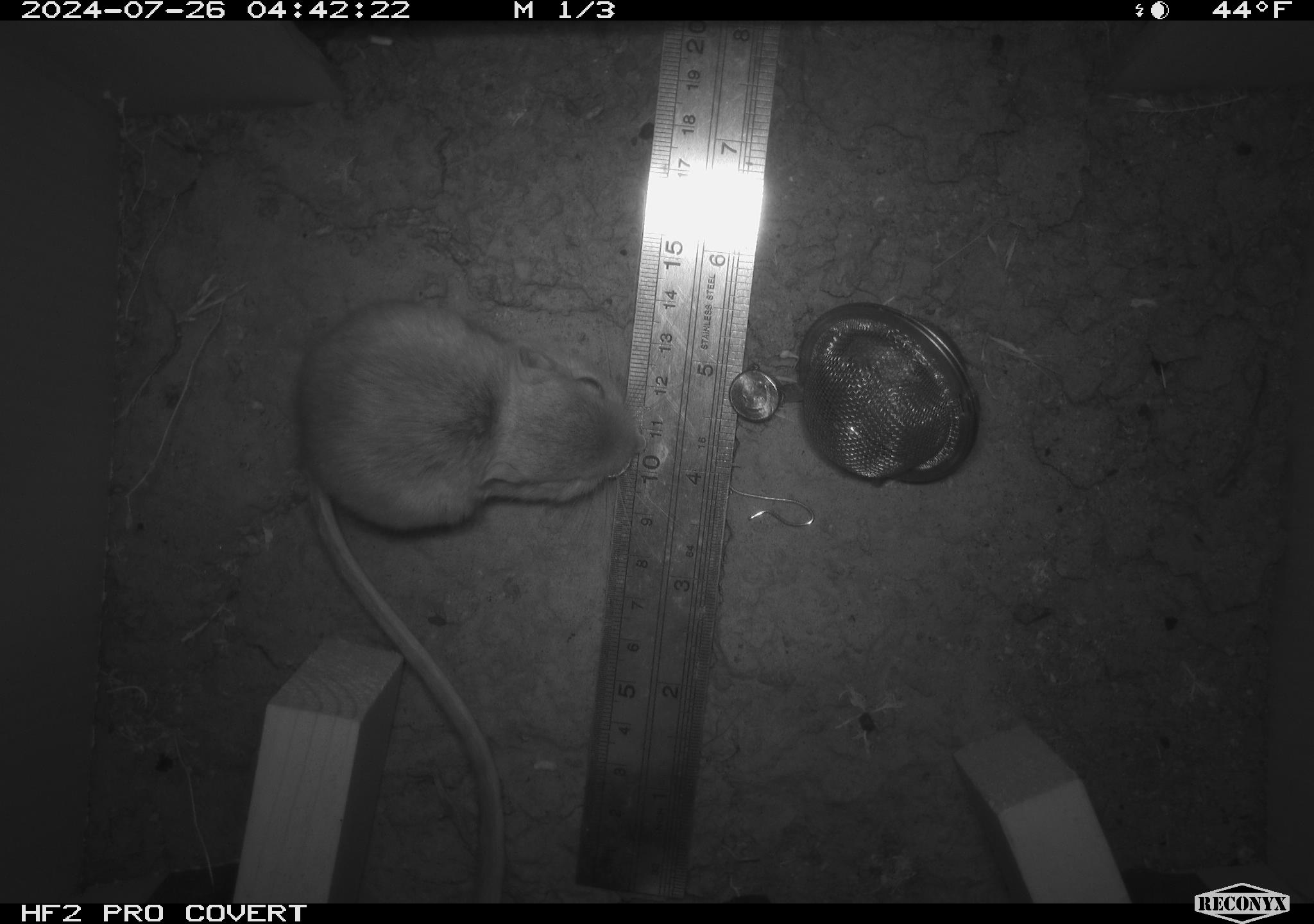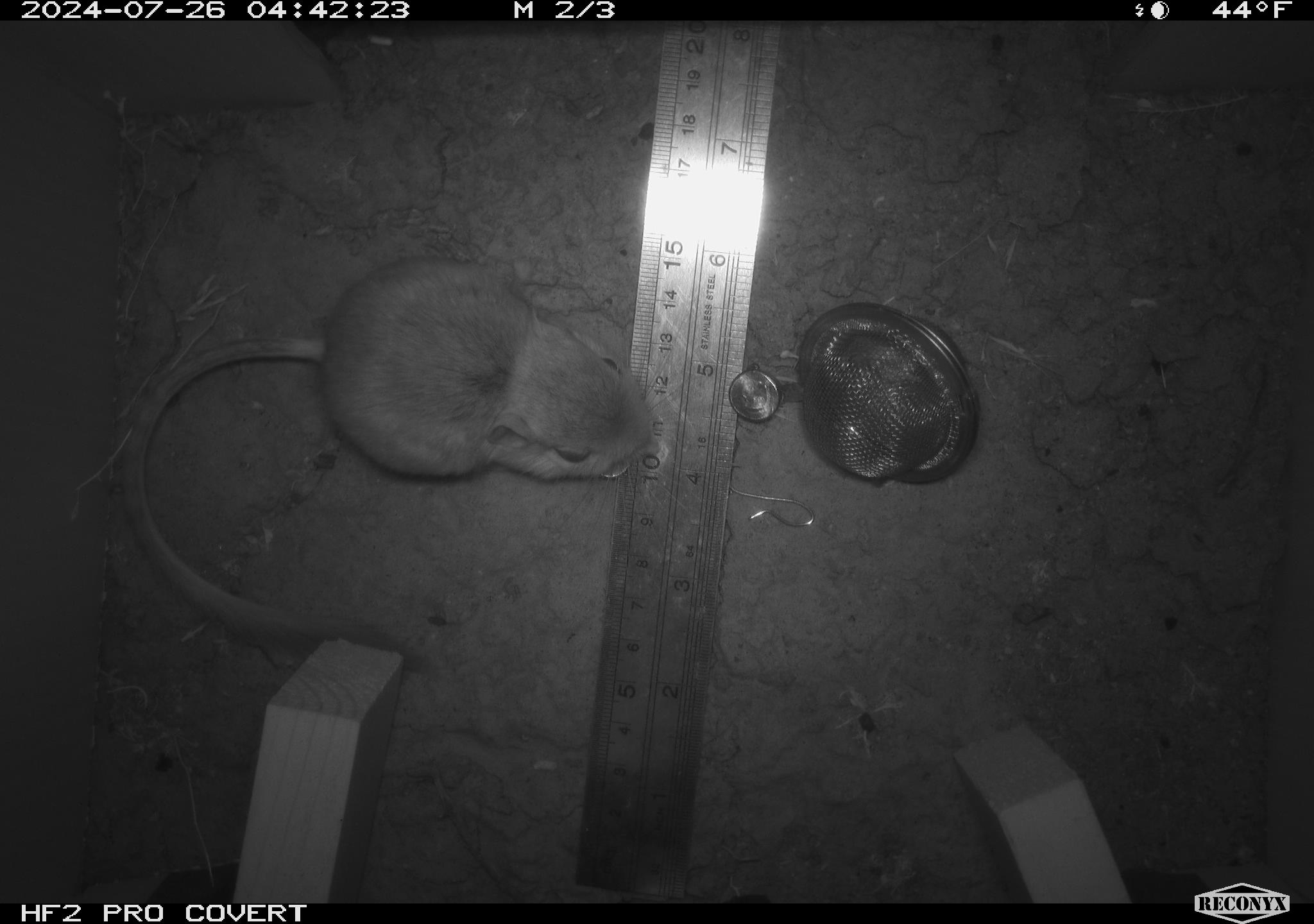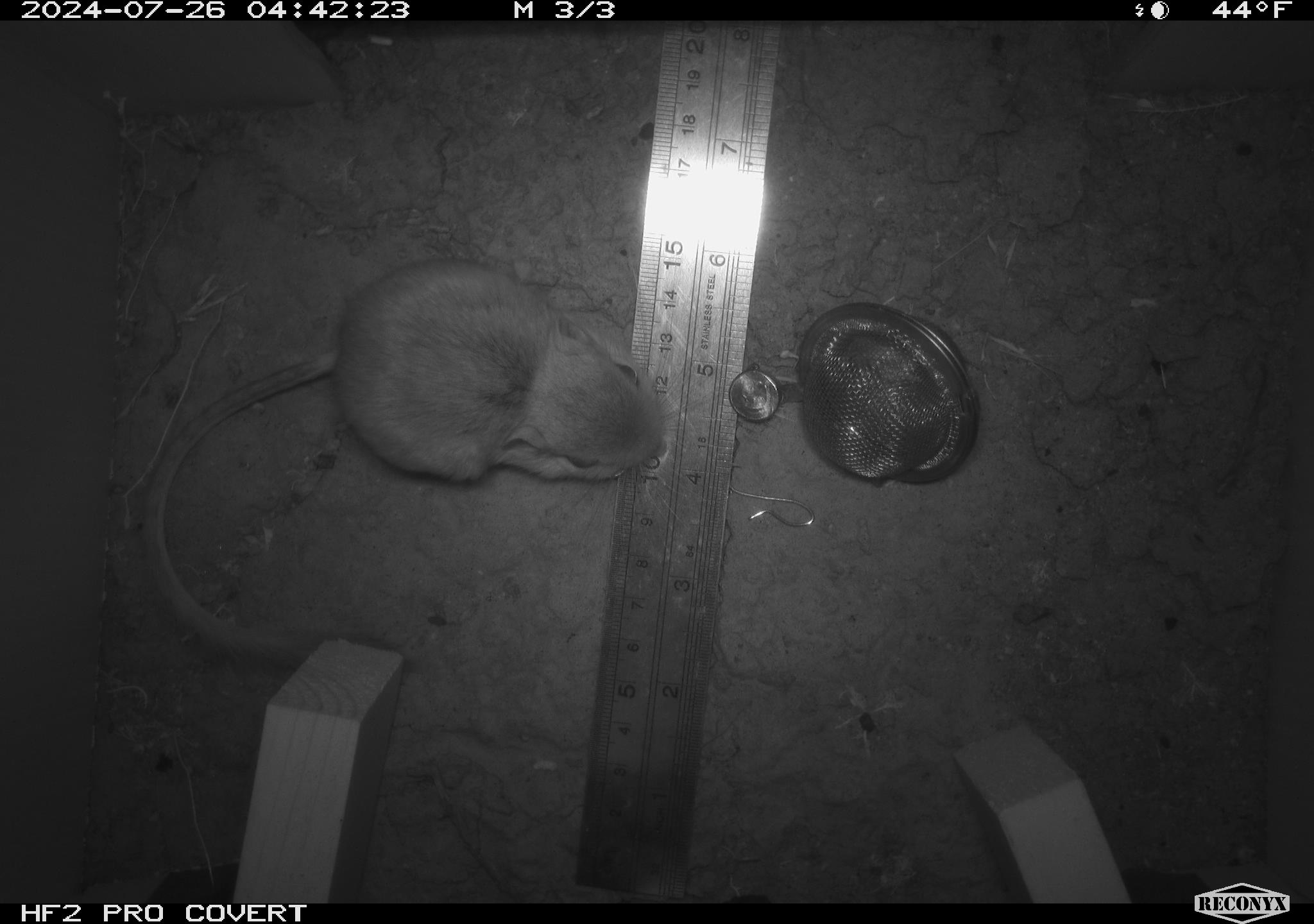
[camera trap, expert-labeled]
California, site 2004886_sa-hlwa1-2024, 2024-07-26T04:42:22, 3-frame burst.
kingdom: Animalia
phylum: Chordata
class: Mammalia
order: Rodentia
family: Heteromyidae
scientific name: Heteromyidae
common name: kangaroo rats and pocket mice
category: heteromyidae family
Heteromyidae family (kangaroo rats and pocket mice) (Heteromyidae).